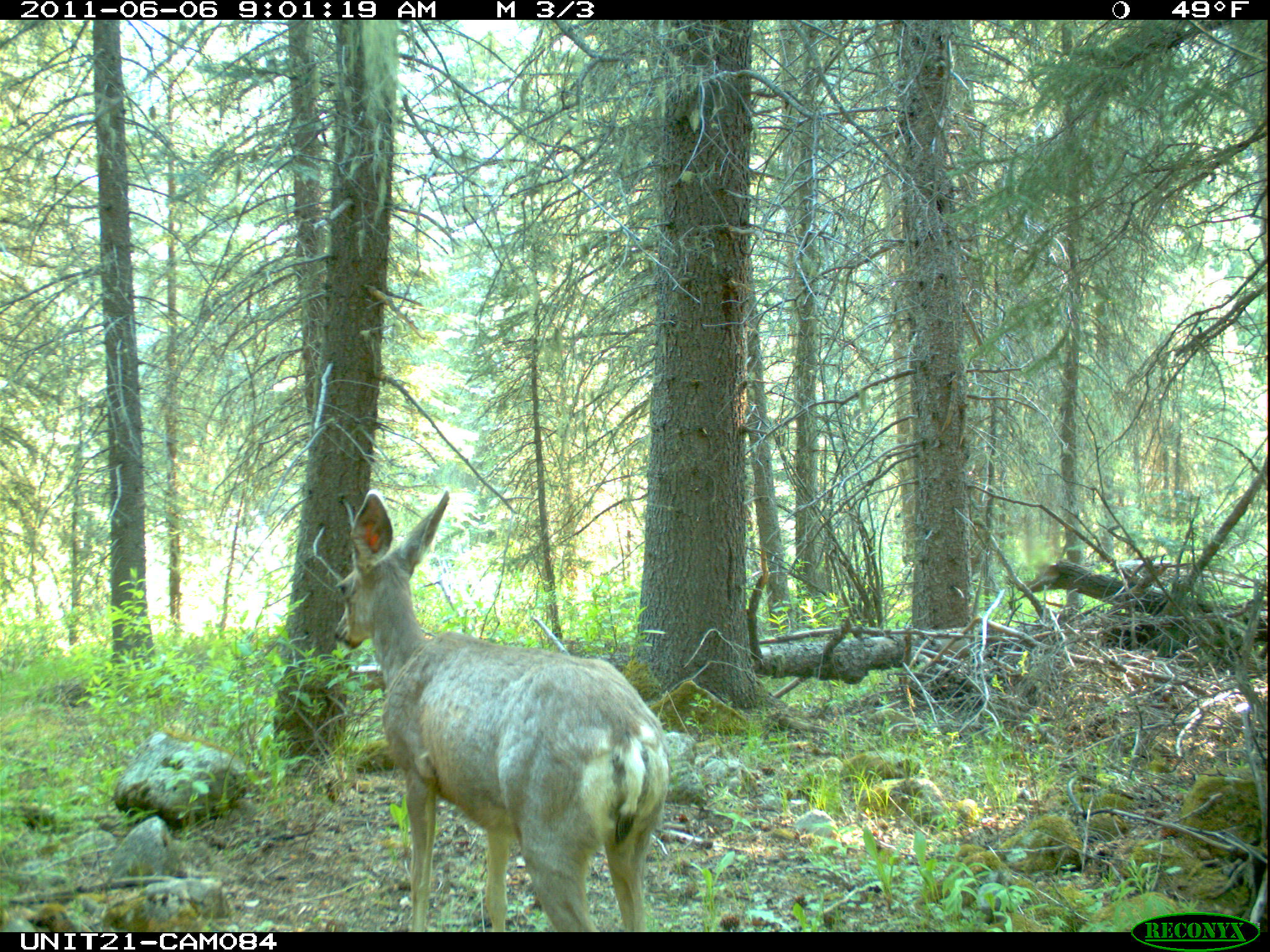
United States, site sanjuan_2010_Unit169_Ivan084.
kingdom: Animalia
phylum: Chordata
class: Mammalia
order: Artiodactyla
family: Cervidae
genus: Odocoileus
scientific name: Odocoileus hemionus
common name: mule deer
Odocoileus hemionus (mule deer).